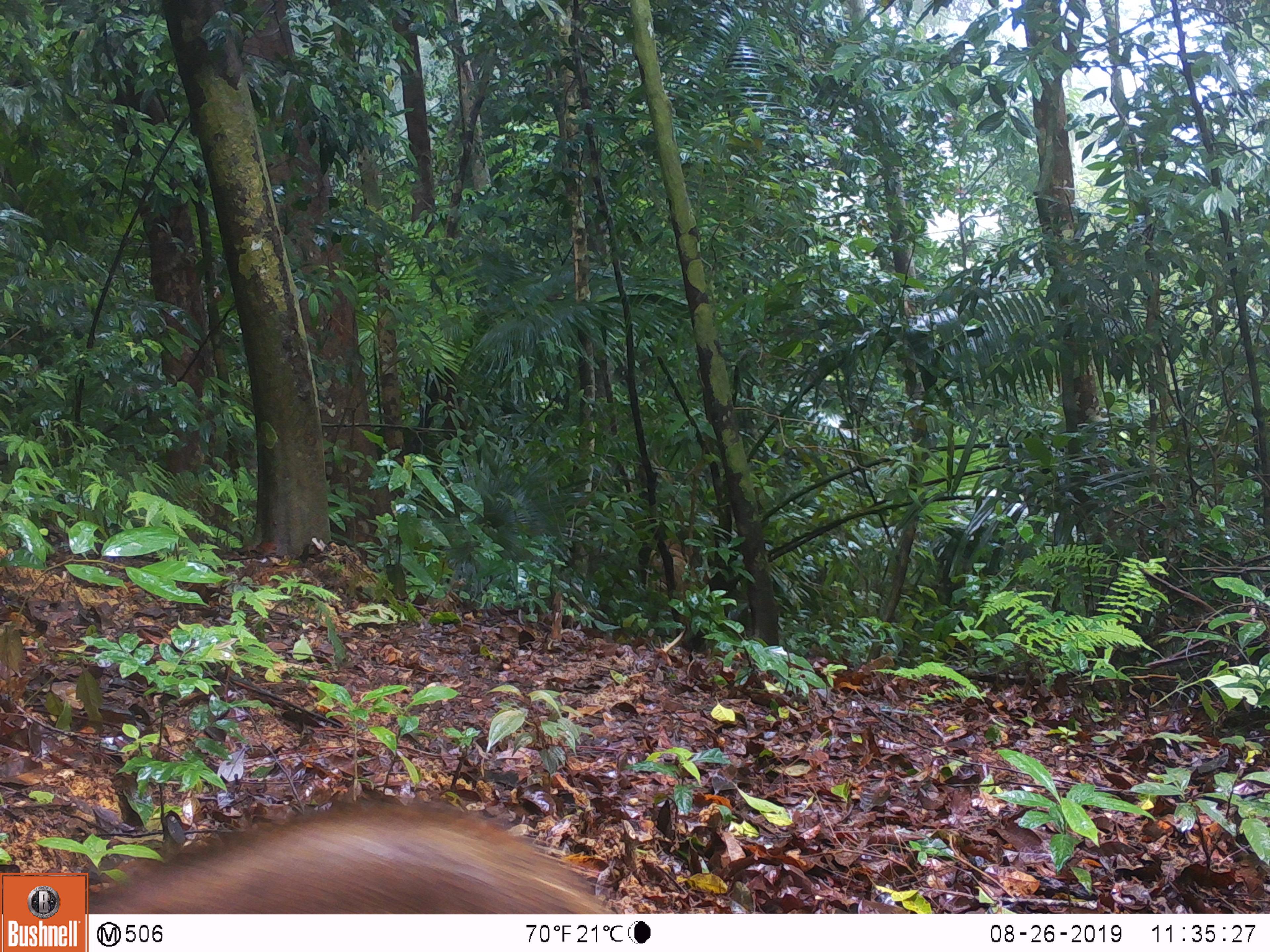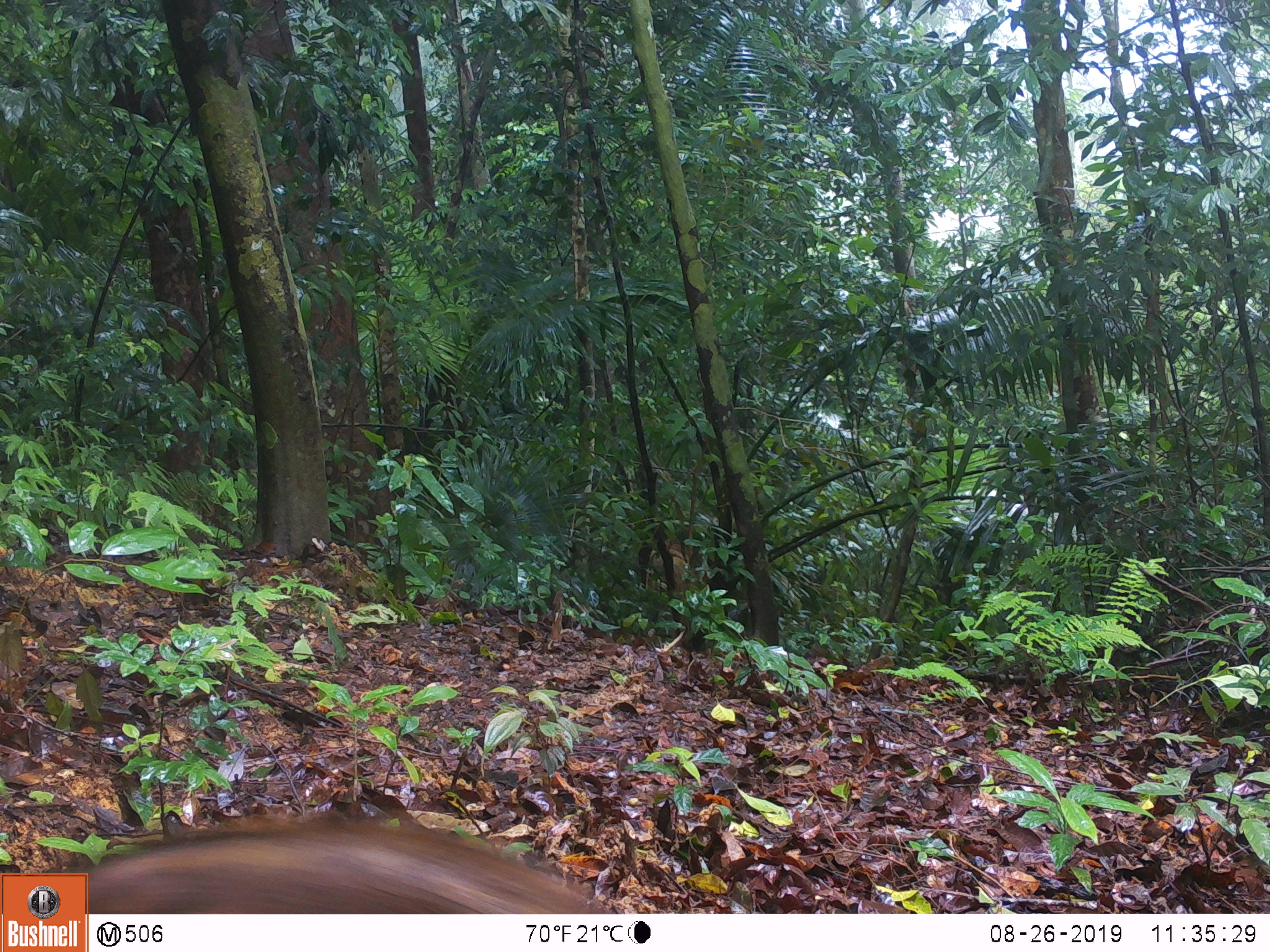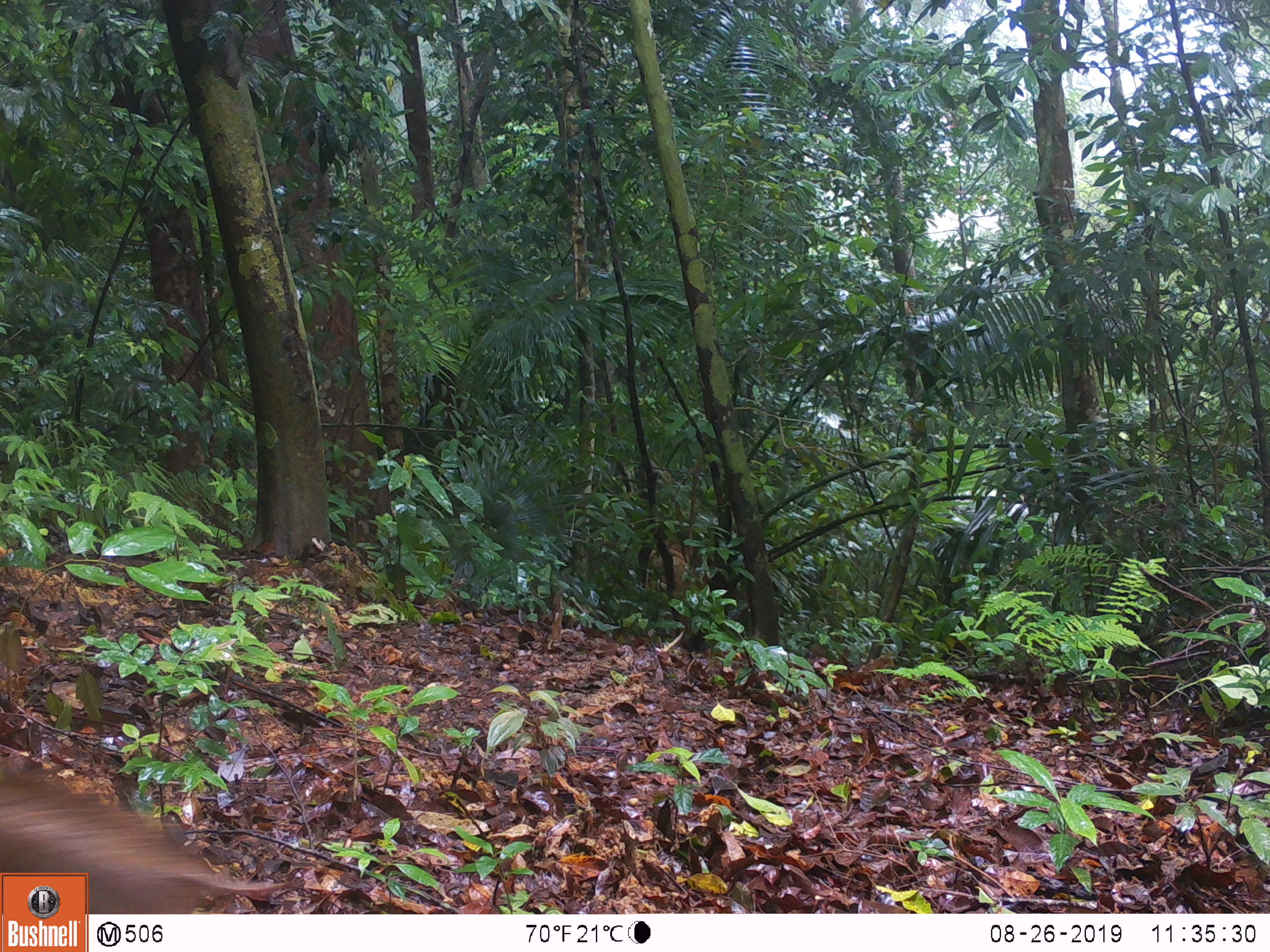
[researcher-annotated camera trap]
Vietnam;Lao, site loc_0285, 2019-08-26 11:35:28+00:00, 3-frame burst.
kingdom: Animalia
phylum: Chordata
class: Mammalia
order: Artiodactyla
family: Suidae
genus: Sus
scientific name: Sus scrofa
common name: eurasian wild pig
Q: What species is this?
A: Eurasian wild pig (Sus scrofa).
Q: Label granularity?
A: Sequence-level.